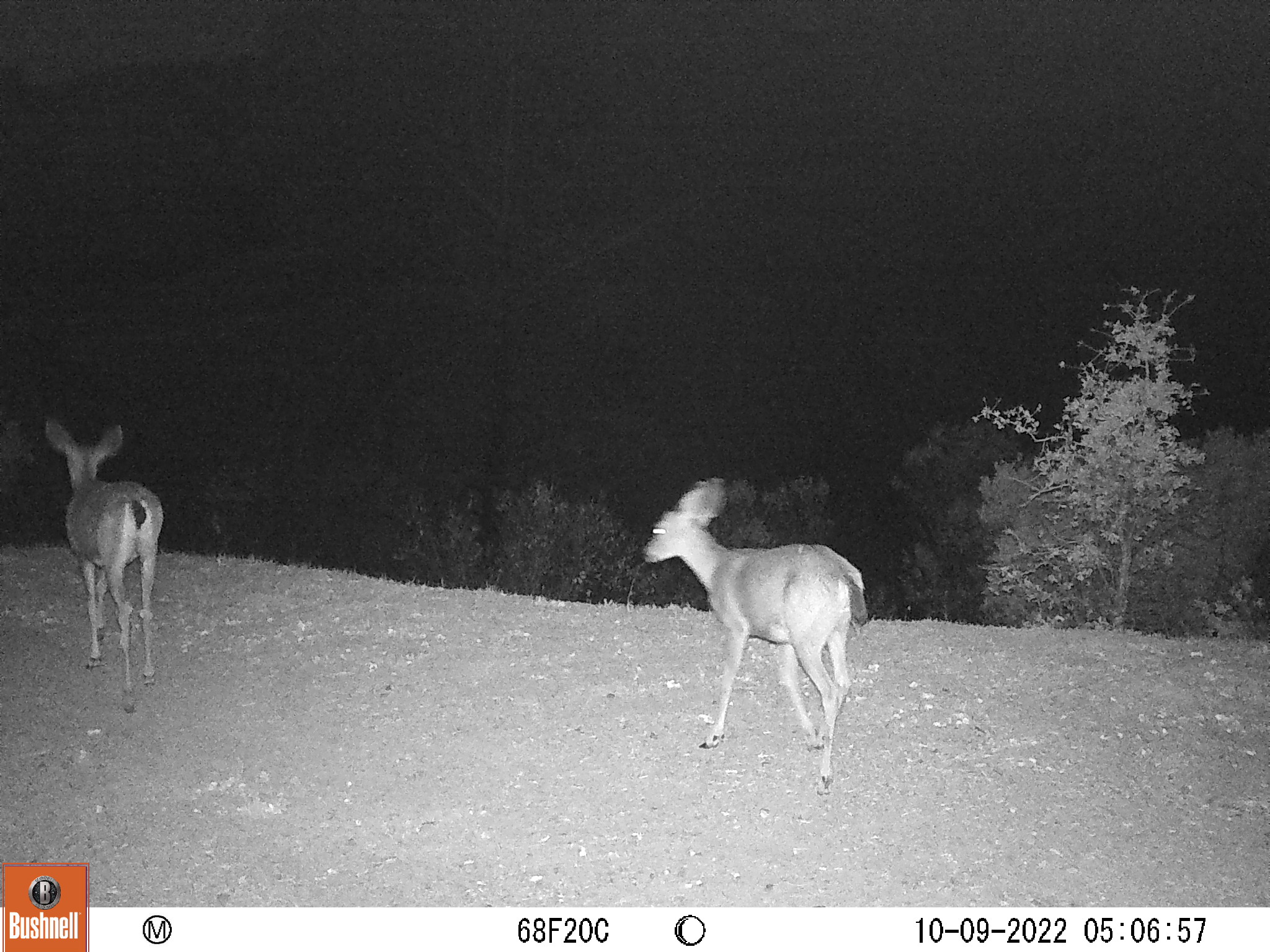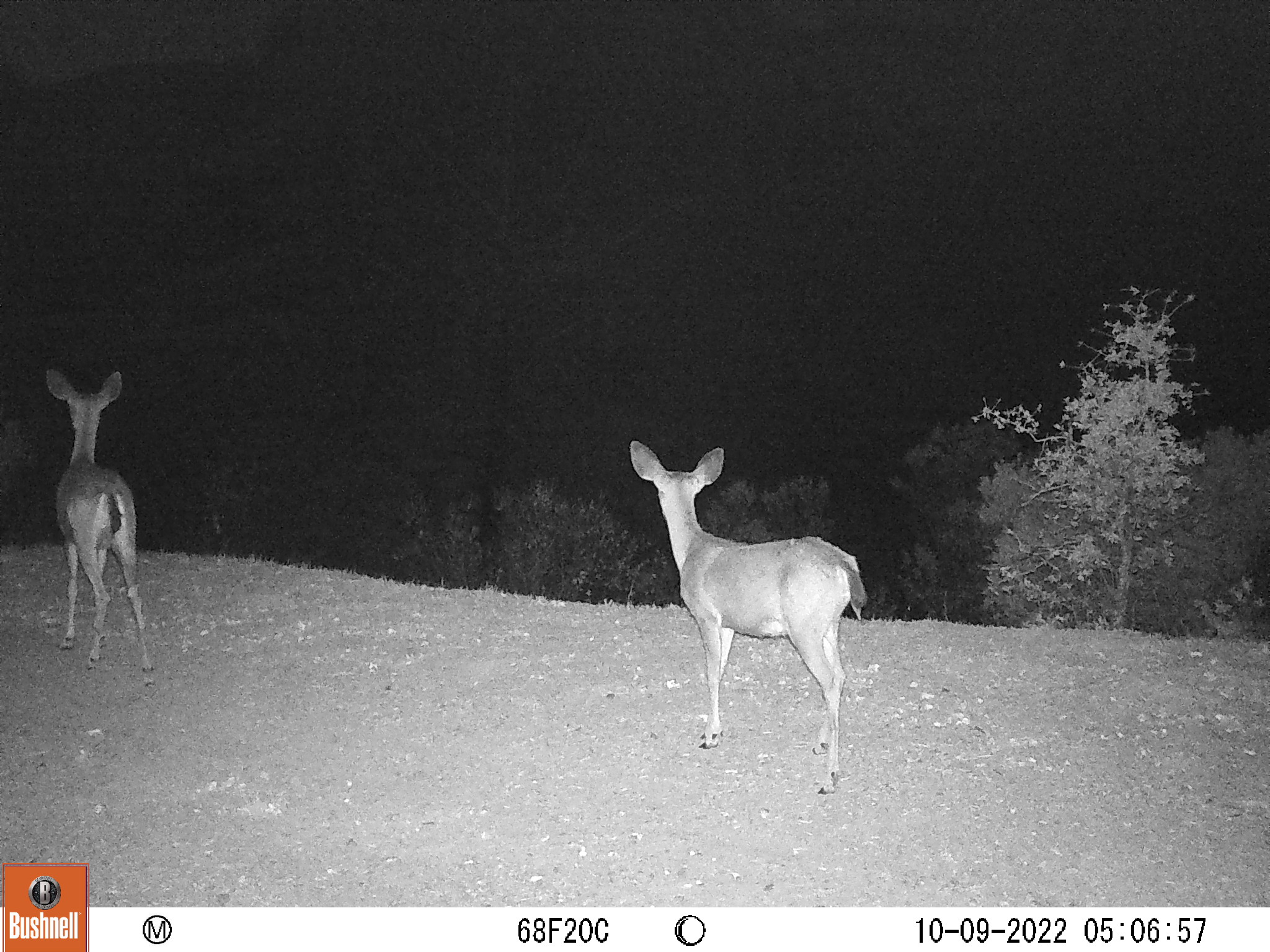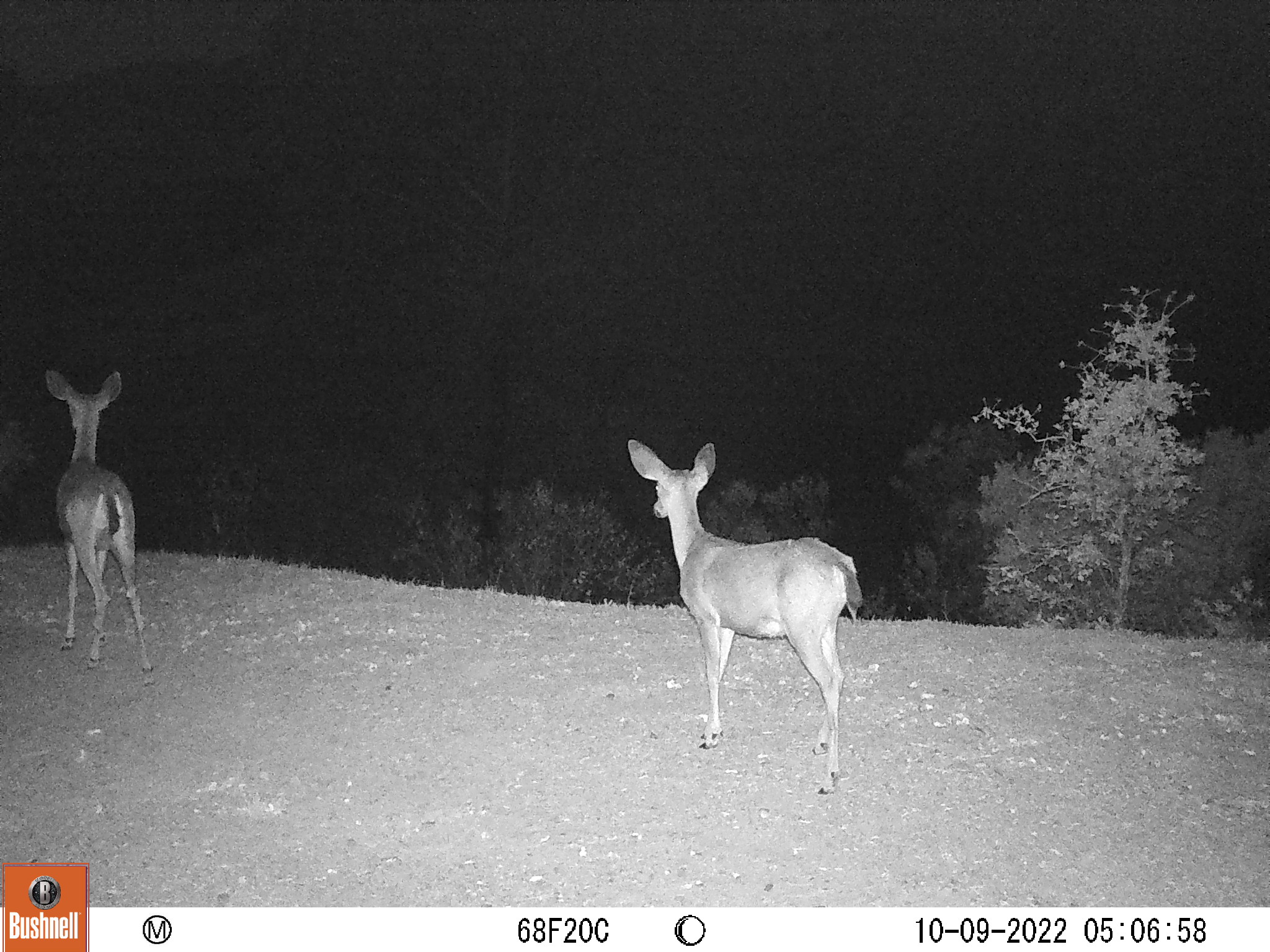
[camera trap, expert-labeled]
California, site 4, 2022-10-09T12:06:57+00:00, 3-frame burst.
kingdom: Animalia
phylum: Chordata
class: Mammalia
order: Artiodactyla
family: Cervidae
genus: Odocoileus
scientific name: Odocoileus hemionus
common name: mule deer